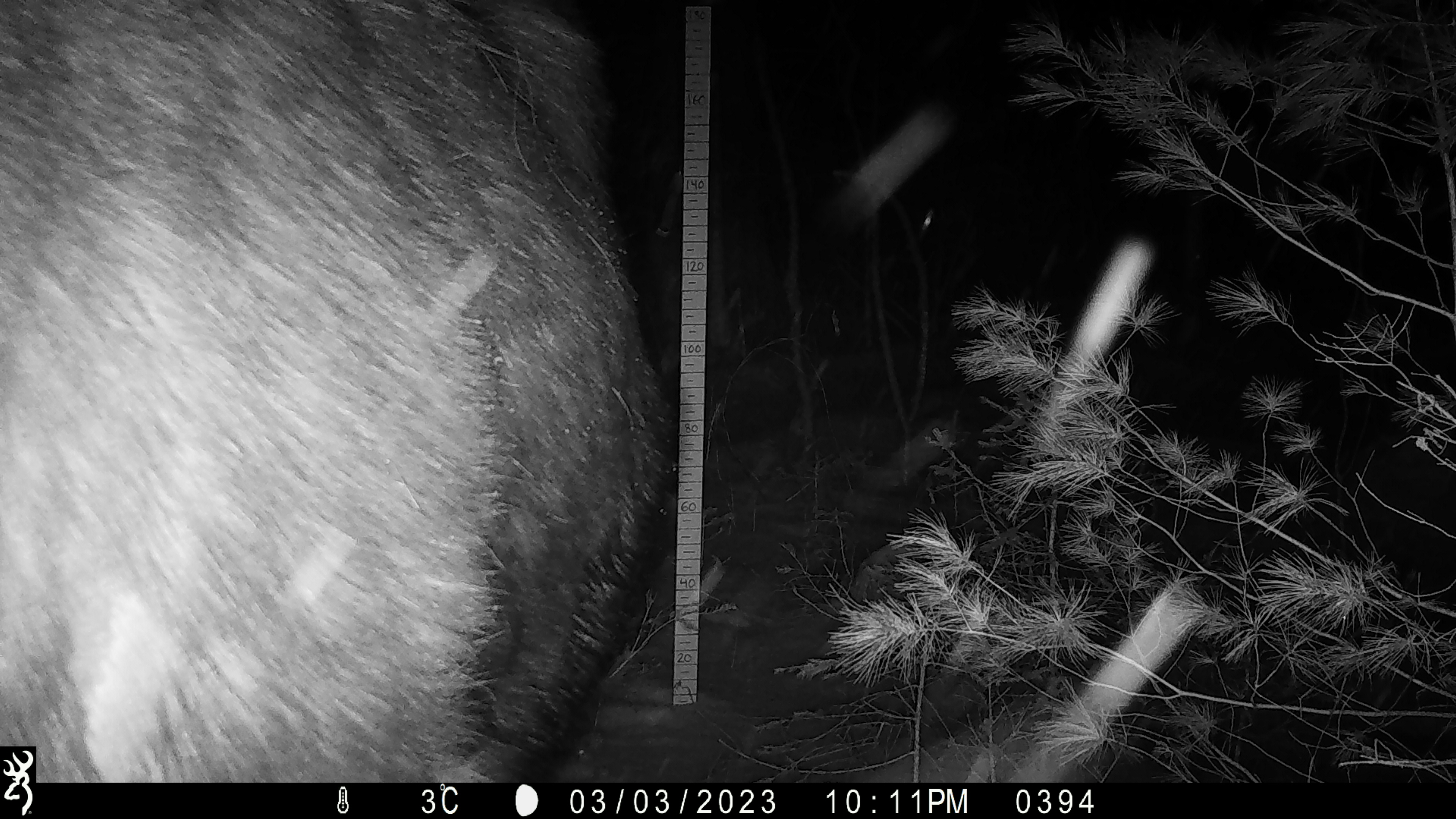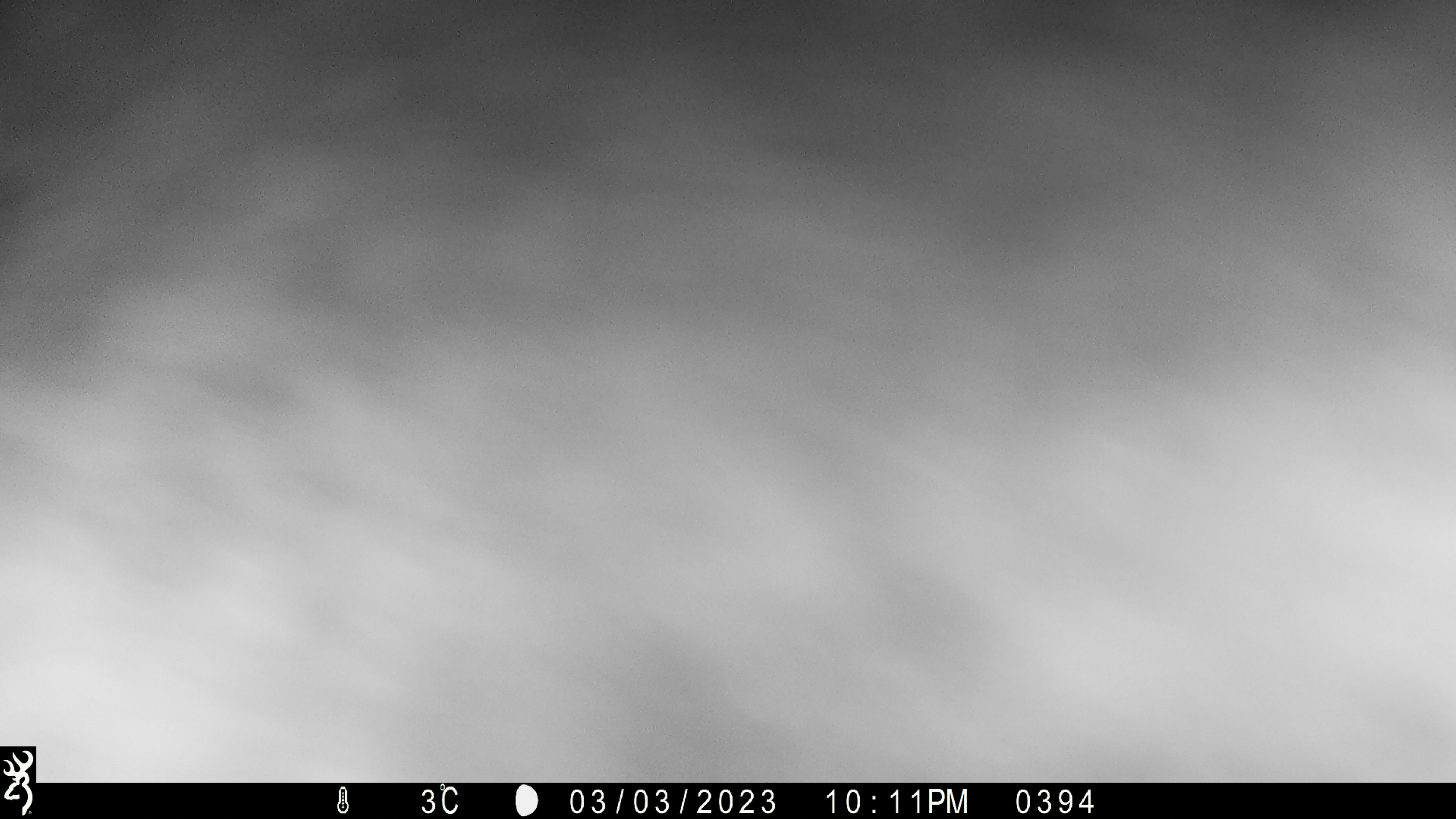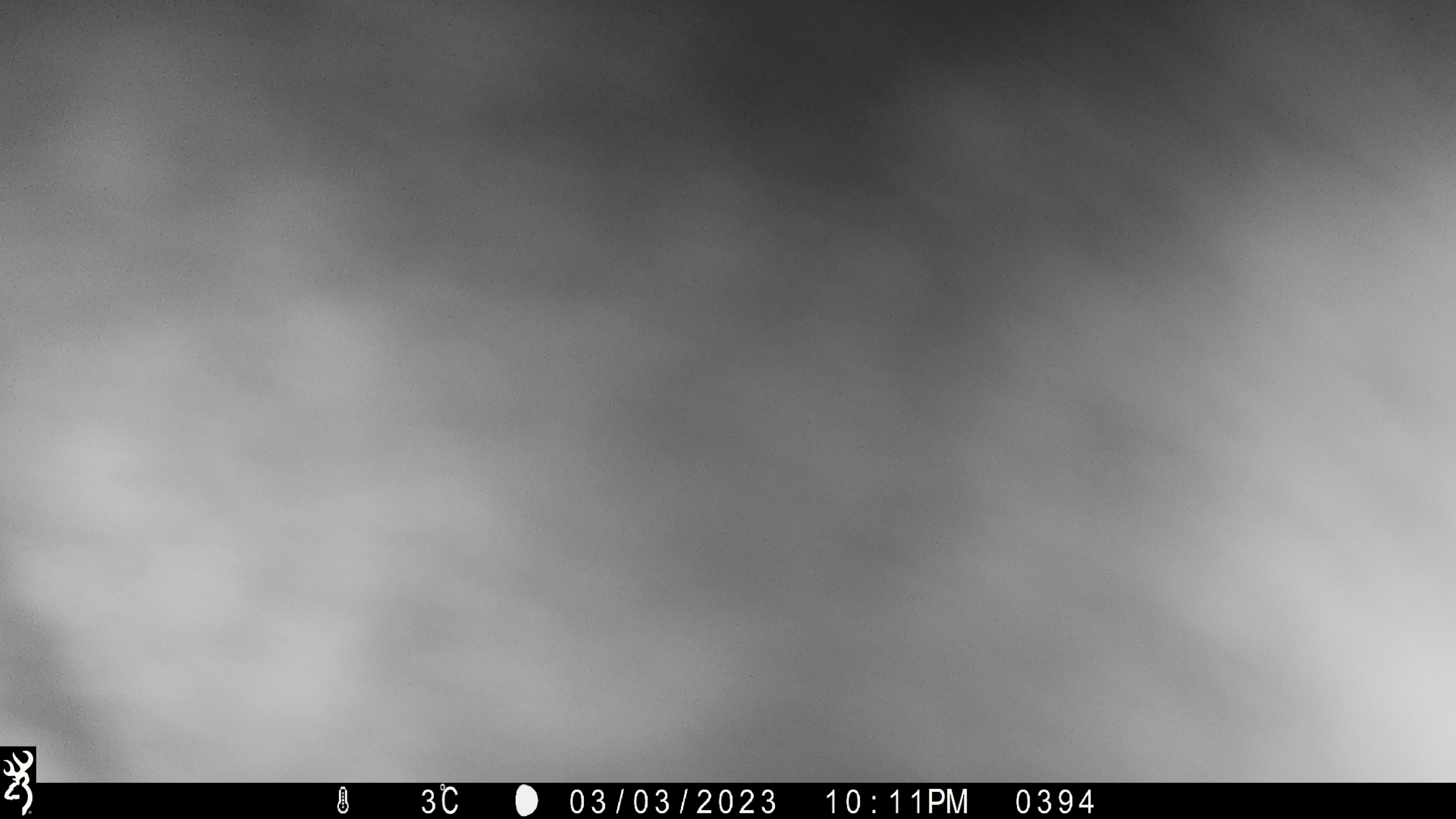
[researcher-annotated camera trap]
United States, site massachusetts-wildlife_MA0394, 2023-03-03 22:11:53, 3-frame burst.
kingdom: Animalia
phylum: Chordata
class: Mammalia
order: Artiodactyla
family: Cervidae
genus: Alces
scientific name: Alces alces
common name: moose